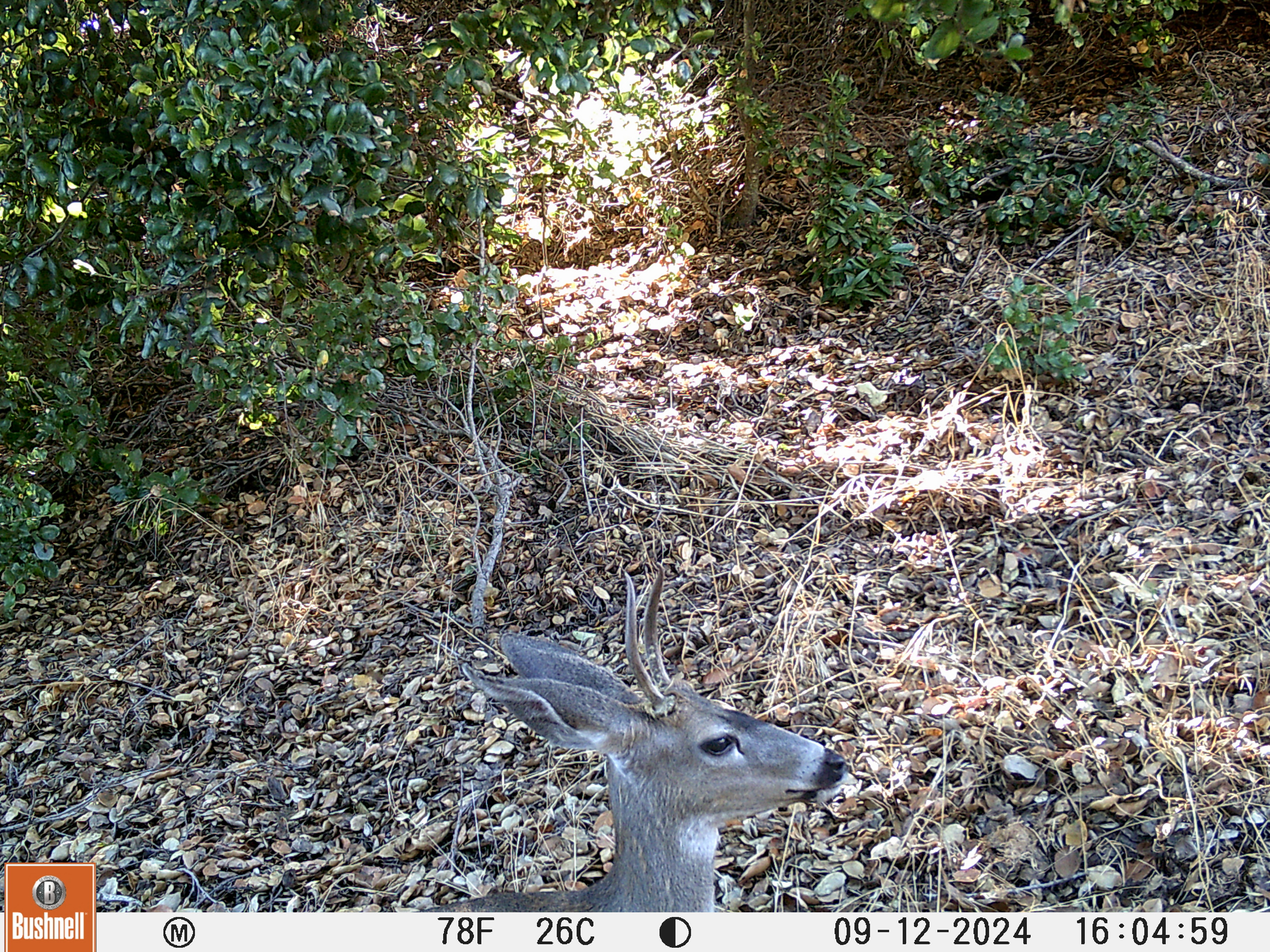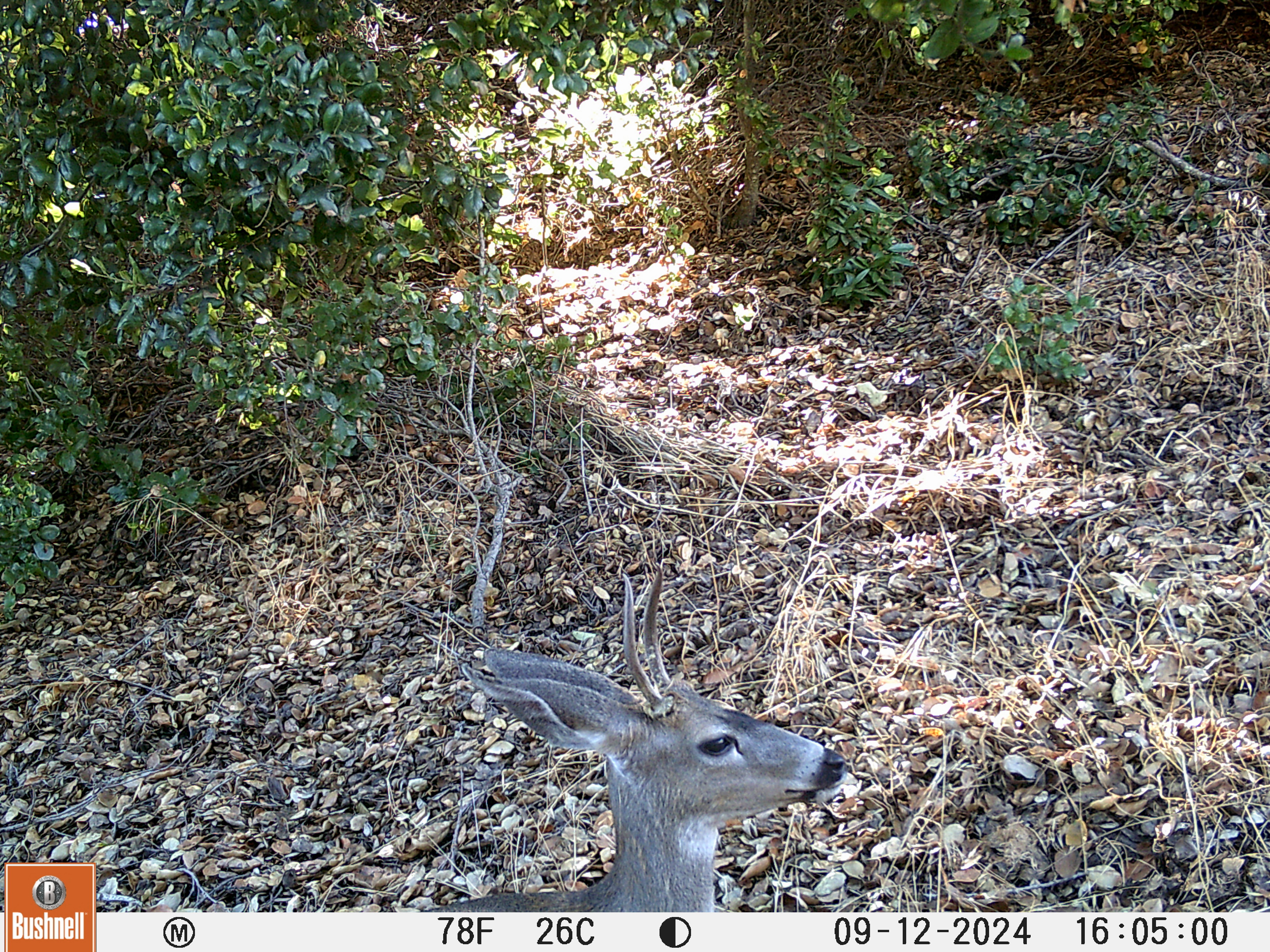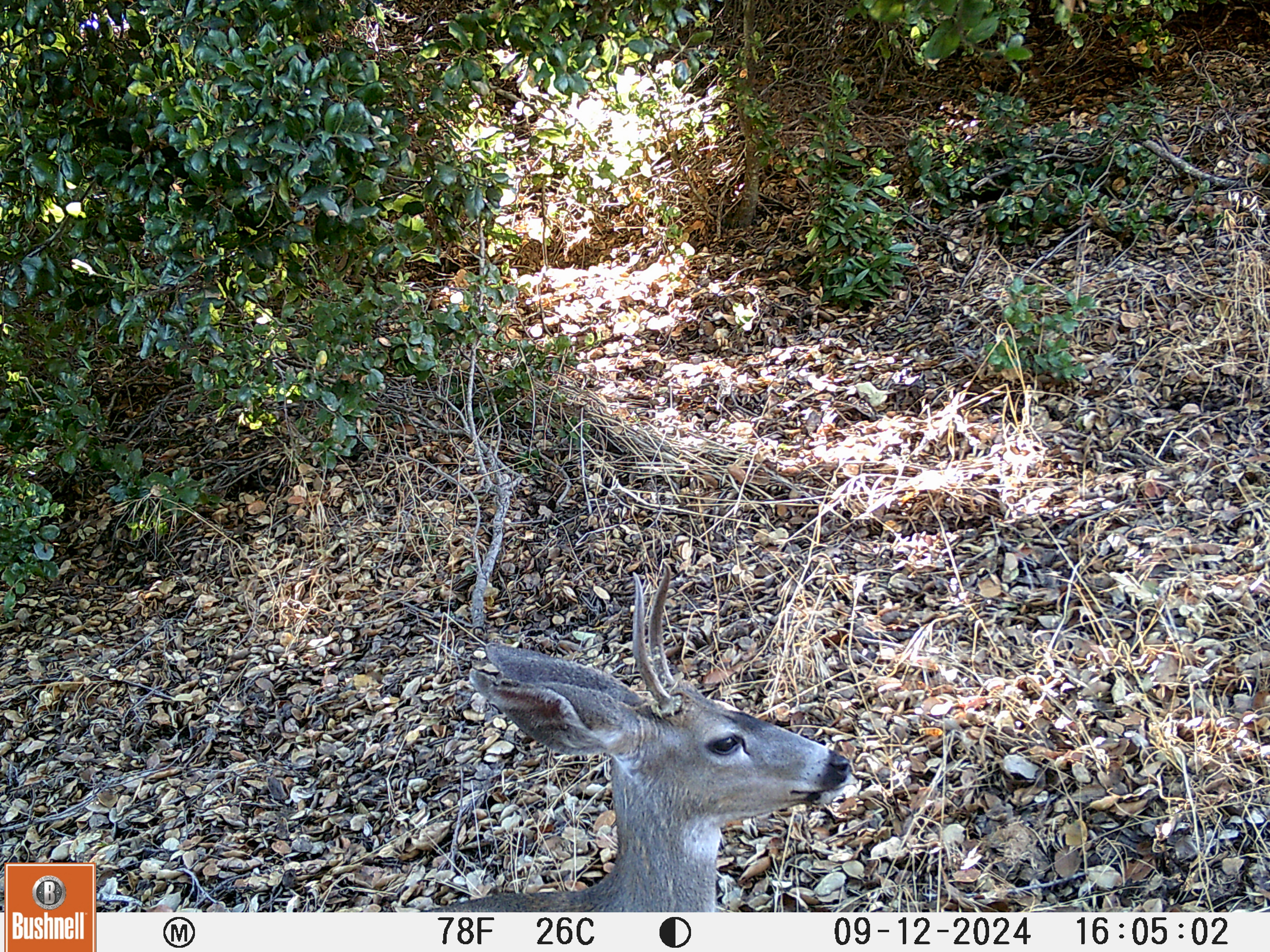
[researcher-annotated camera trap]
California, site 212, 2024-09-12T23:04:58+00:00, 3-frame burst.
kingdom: Animalia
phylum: Chordata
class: Mammalia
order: Artiodactyla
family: Cervidae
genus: Odocoileus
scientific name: Odocoileus hemionus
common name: mule deer